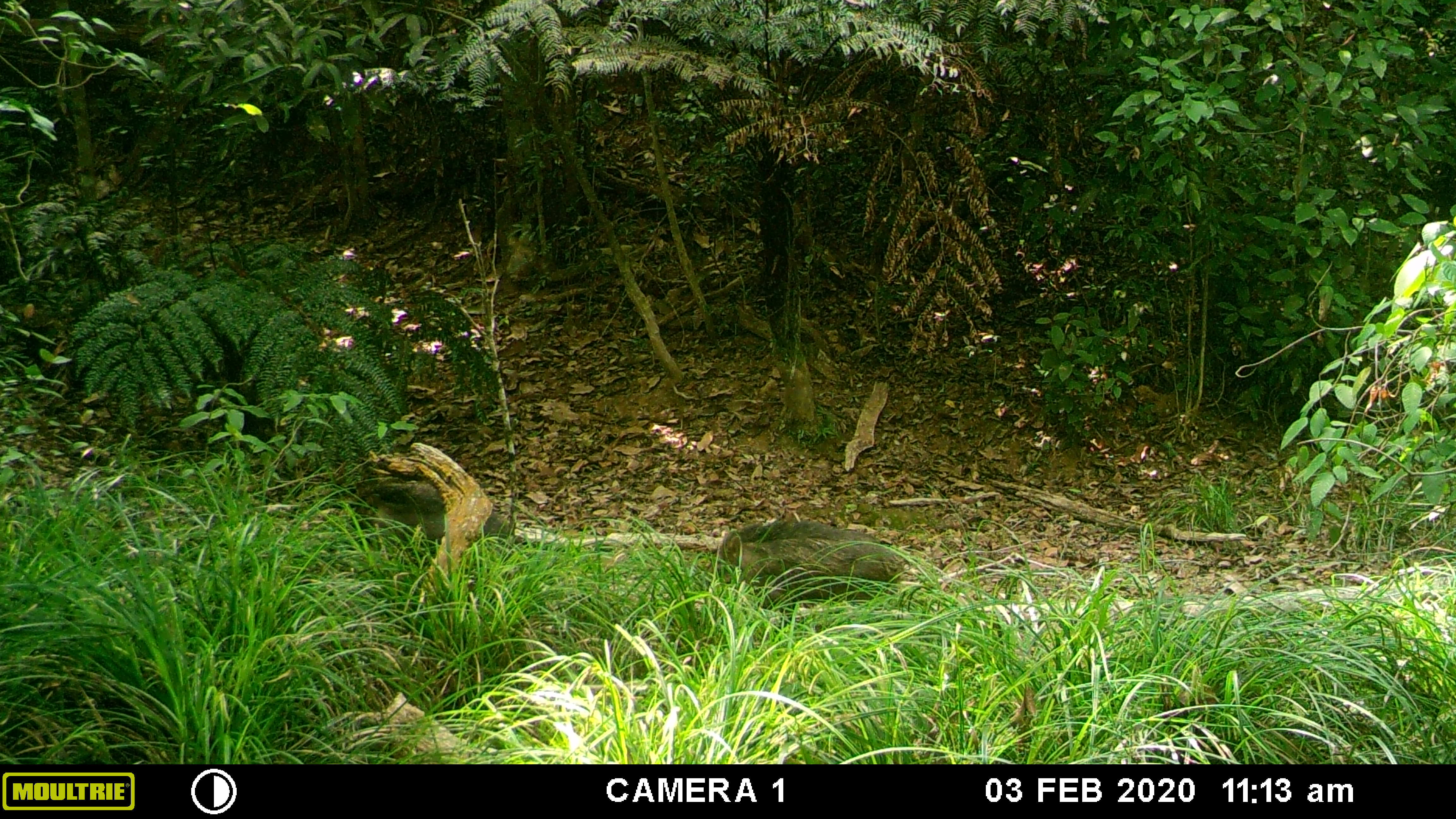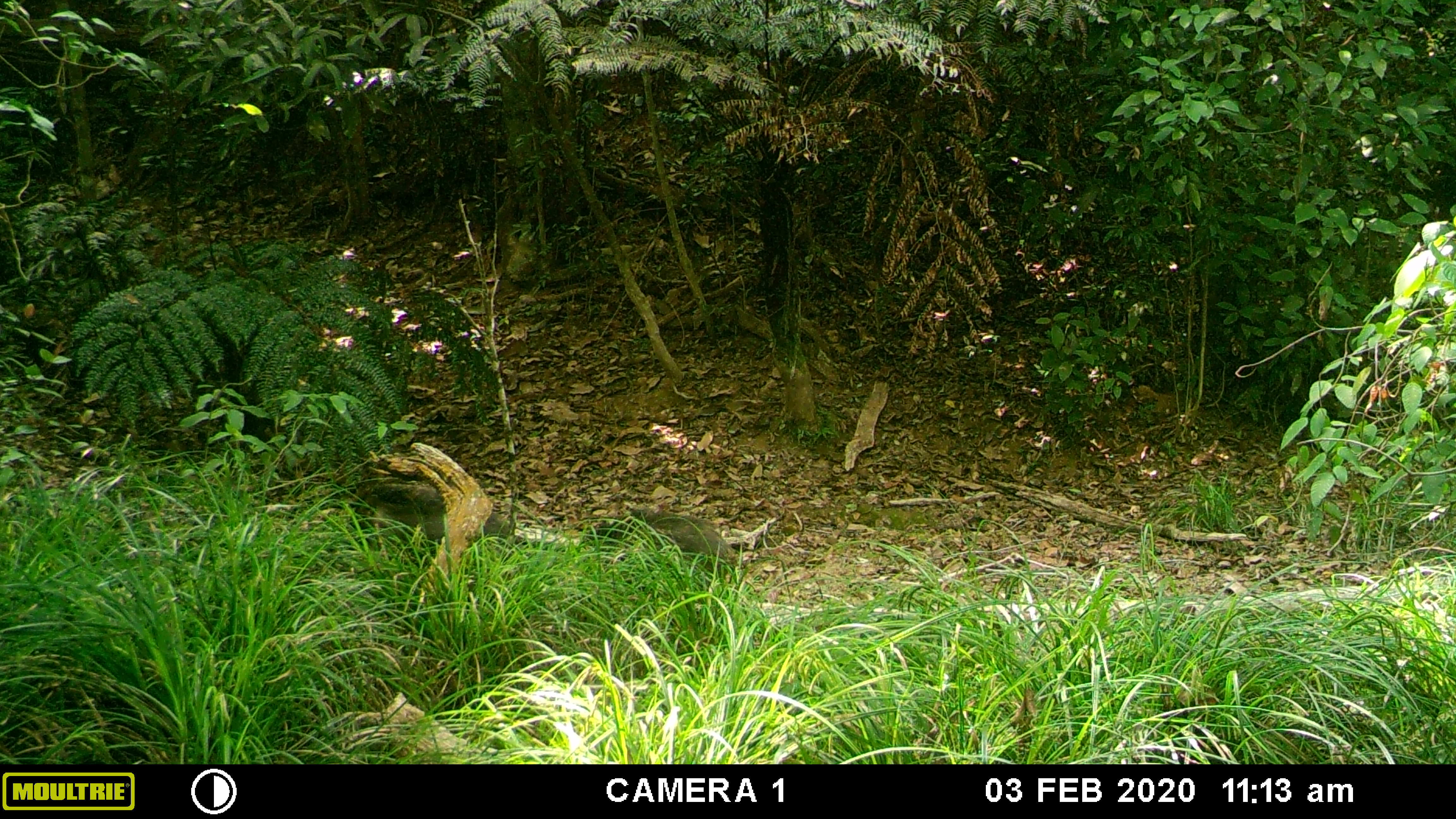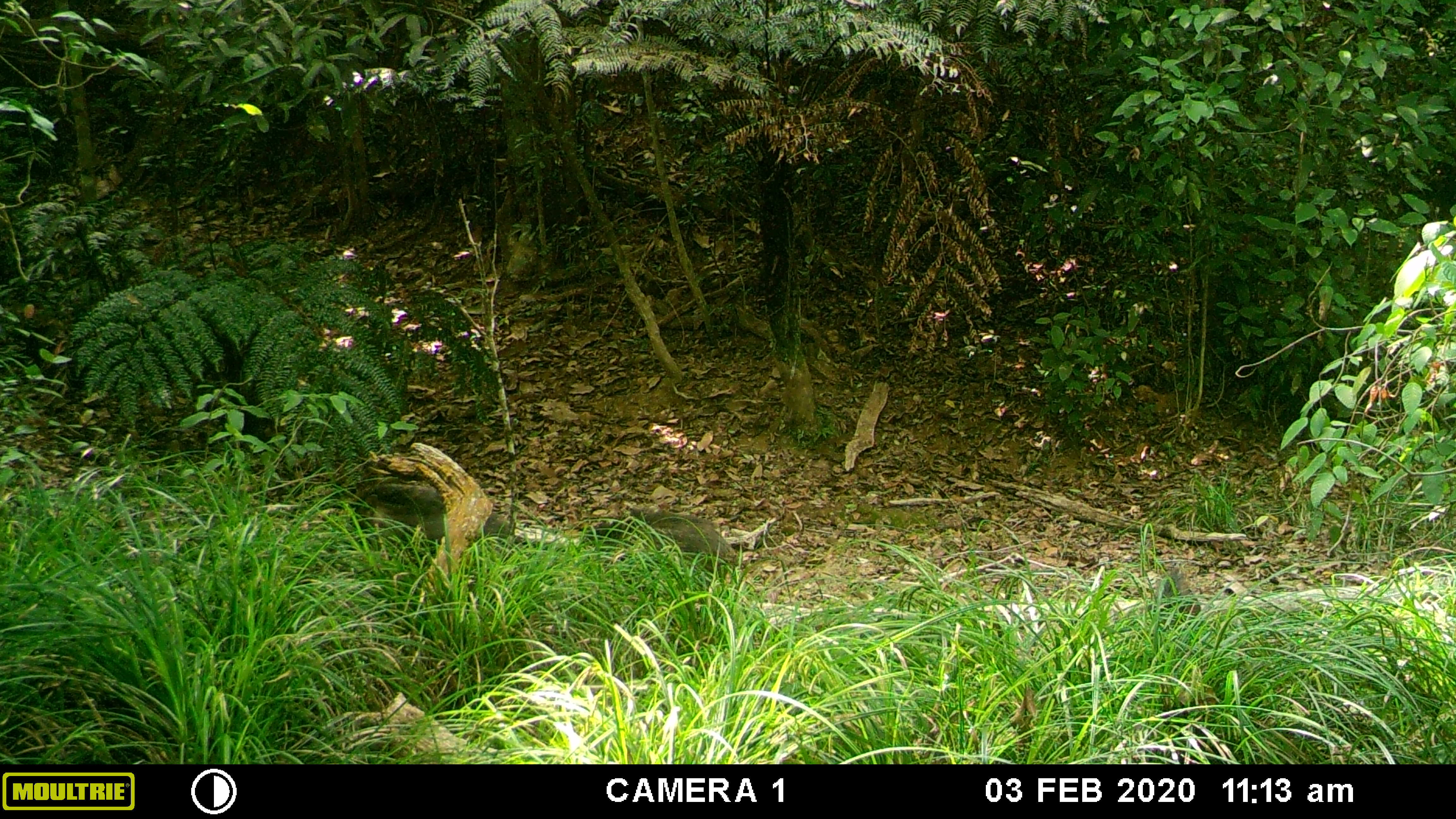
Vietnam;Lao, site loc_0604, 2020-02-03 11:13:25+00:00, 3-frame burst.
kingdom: Animalia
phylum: Chordata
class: Mammalia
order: Artiodactyla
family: Suidae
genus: Sus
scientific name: Sus scrofa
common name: eurasian wild pig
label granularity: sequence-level